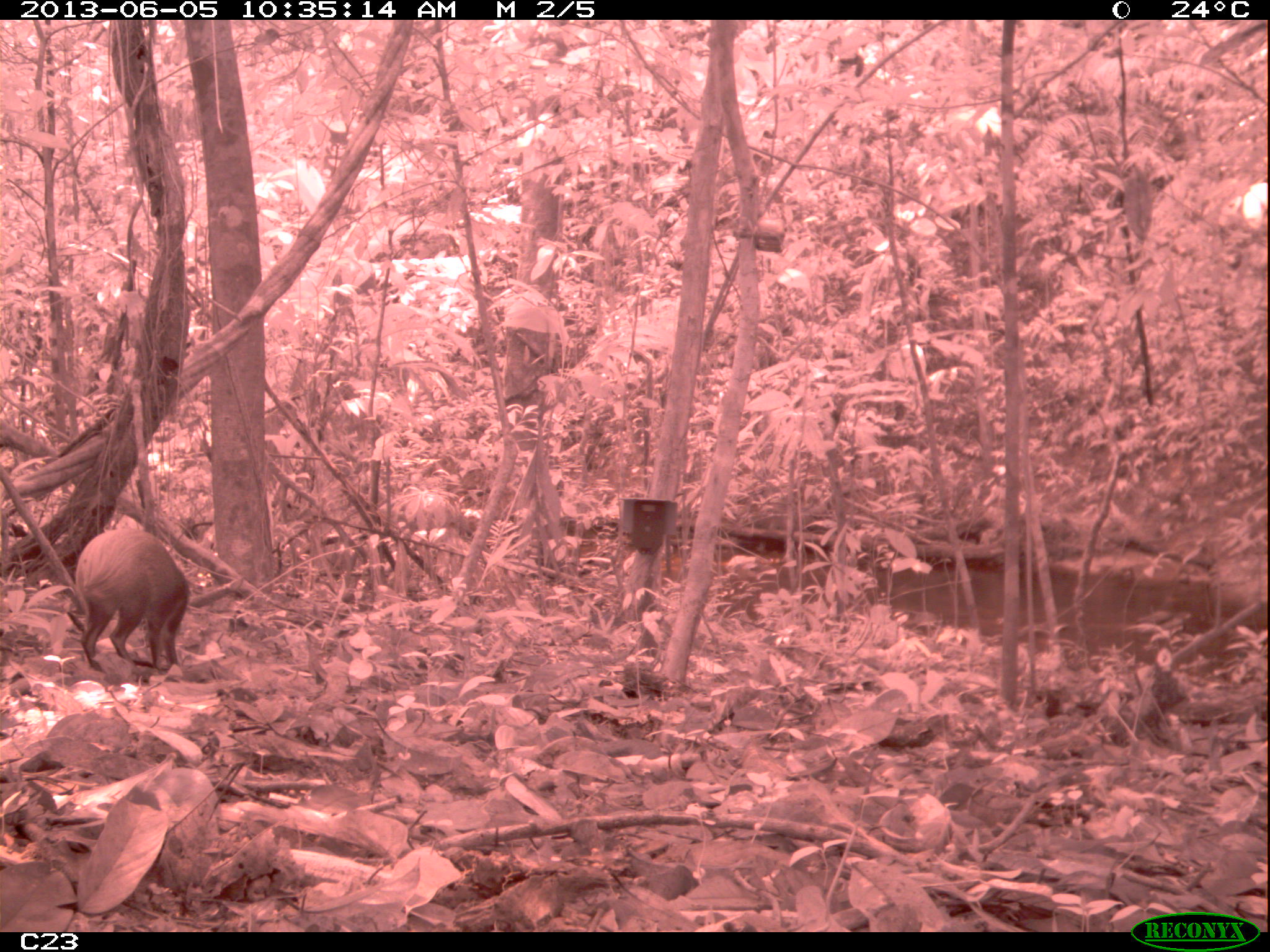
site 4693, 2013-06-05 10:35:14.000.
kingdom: Animalia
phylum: Chordata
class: Mammalia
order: Rodentia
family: Dasyproctidae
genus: Dasyprocta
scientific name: Dasyprocta leporina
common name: red-rumped agouti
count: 1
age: adult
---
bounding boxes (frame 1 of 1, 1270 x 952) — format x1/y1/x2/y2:
dasyprocta leporina: 71/525/190/671